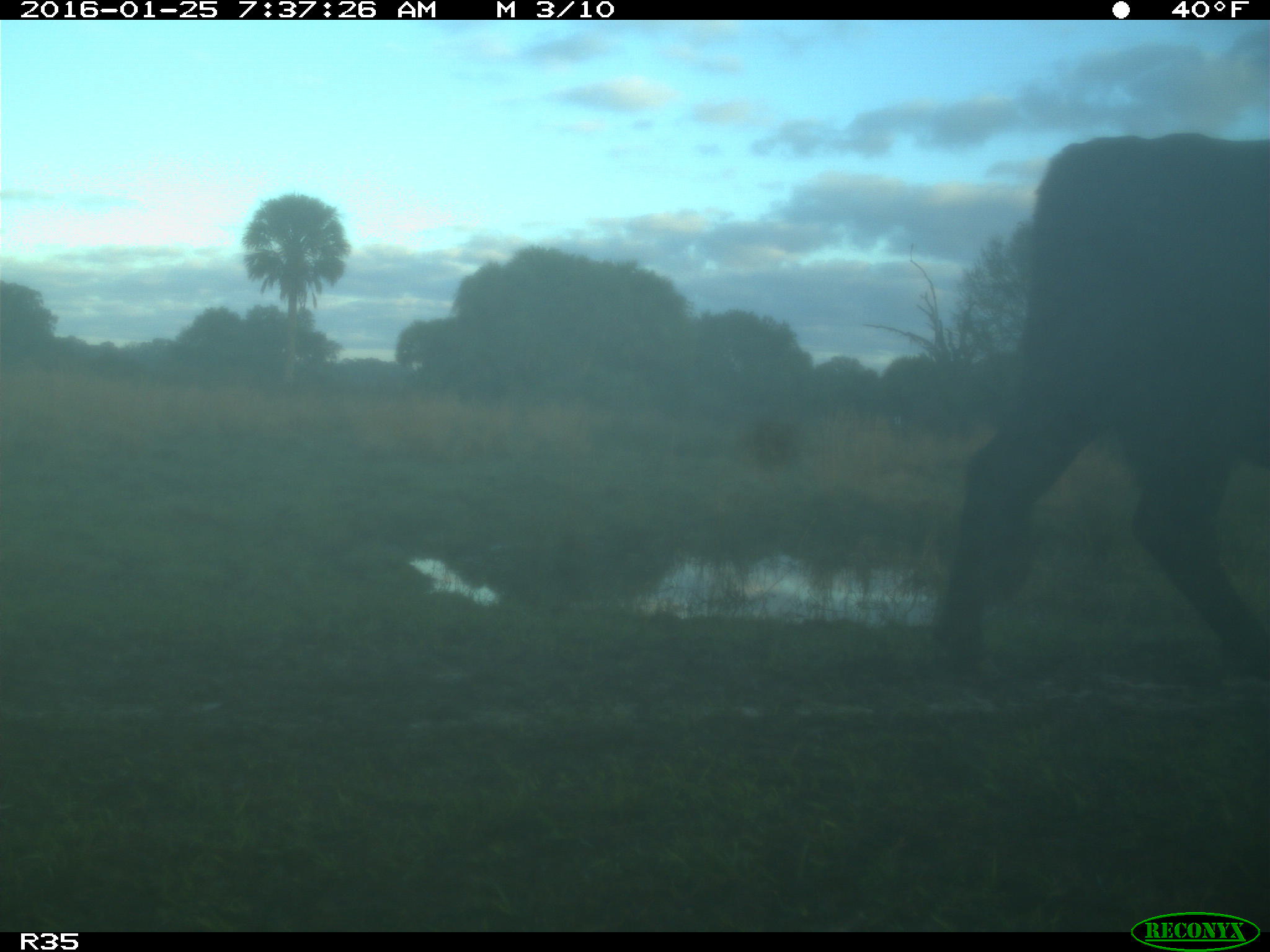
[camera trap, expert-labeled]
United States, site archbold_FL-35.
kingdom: Animalia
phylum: Chordata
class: Mammalia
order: Artiodactyla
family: Bovidae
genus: Bos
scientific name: Bos taurus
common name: domestic cow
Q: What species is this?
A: Bos taurus (domestic cow).